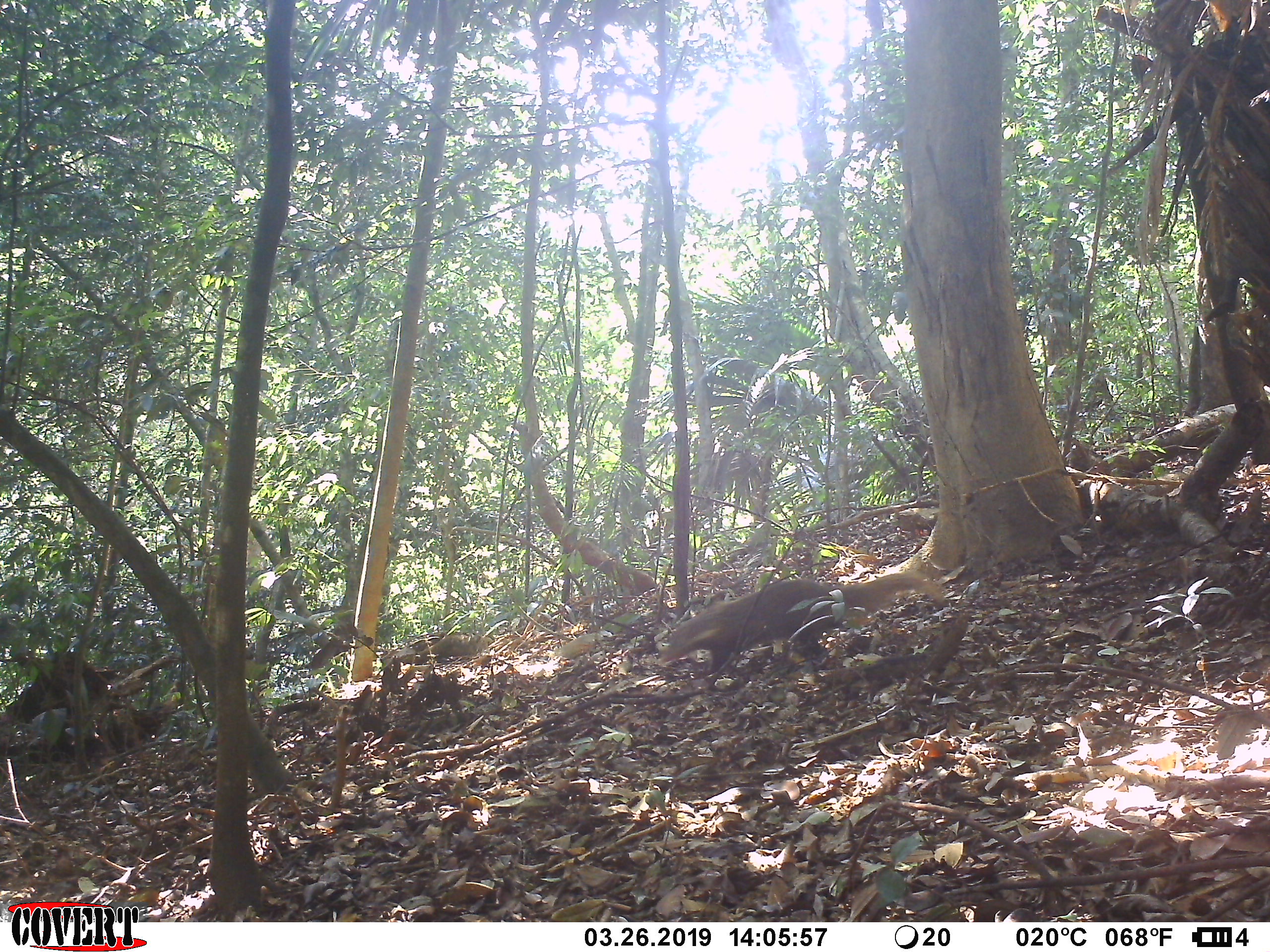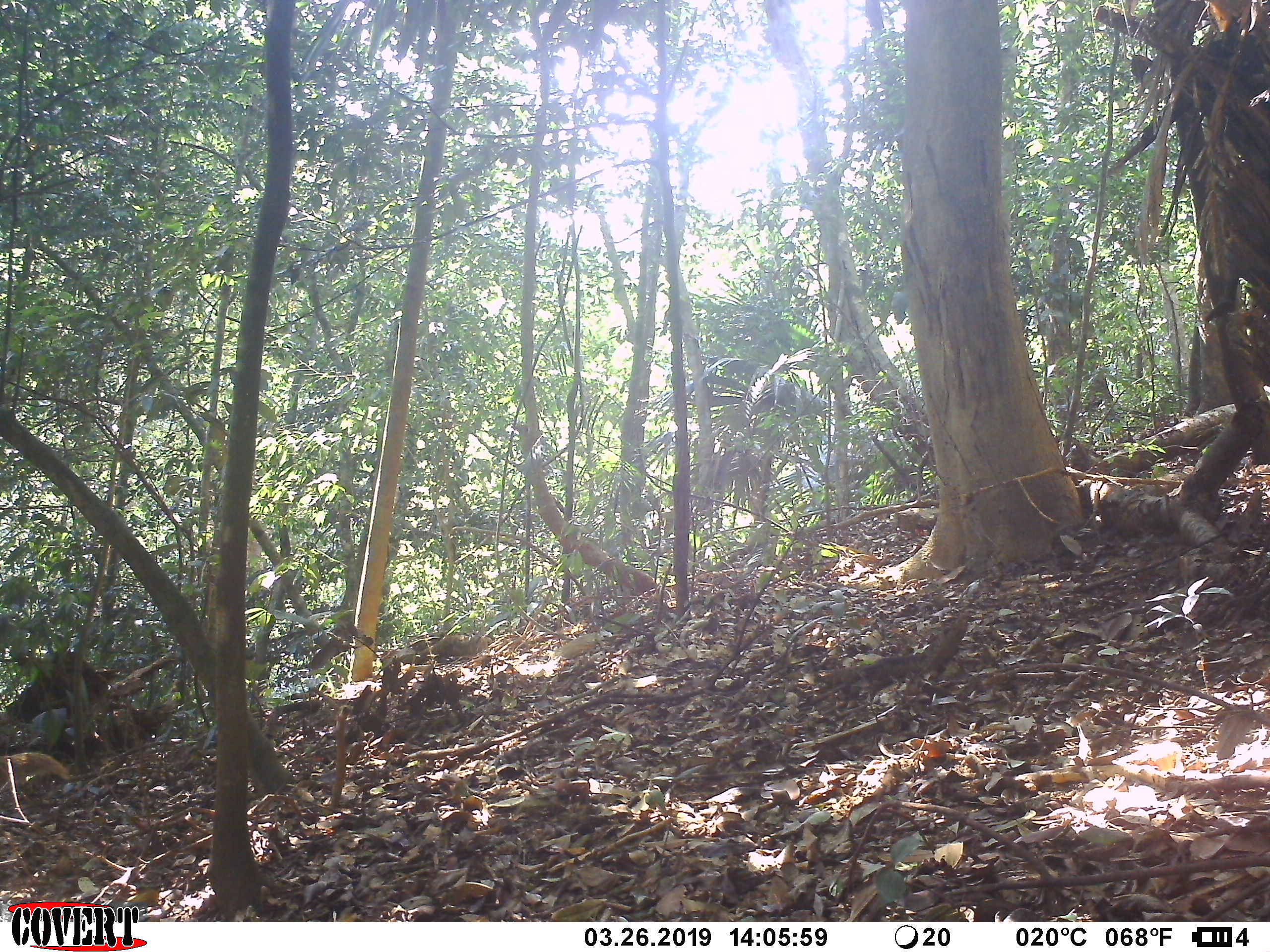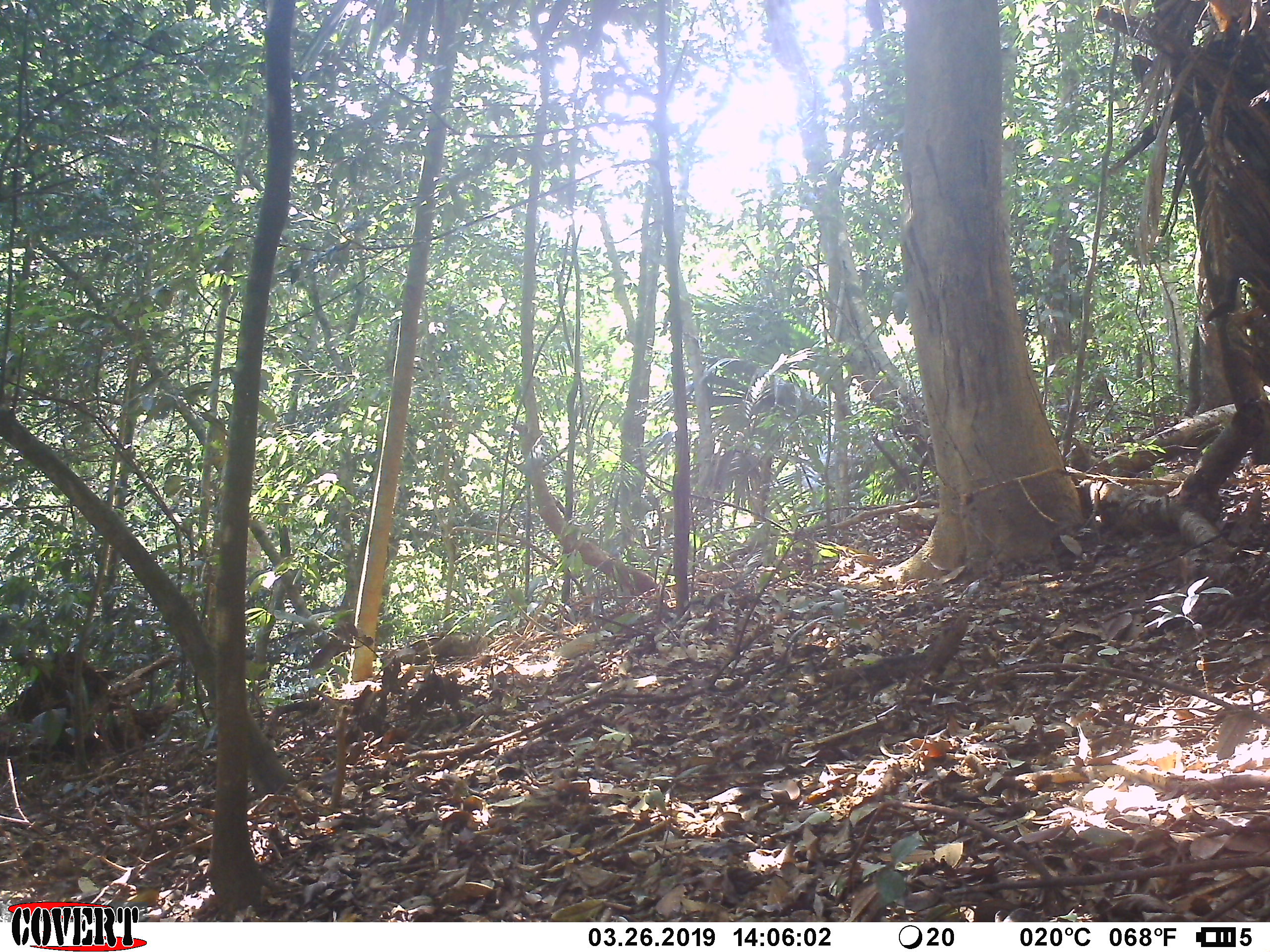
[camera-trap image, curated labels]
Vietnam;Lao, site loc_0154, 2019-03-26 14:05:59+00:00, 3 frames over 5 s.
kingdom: Animalia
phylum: Chordata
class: Mammalia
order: Carnivora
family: Herpestidae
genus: Urva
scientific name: Urva urva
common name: crab-eating mongoose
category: crab eating mongoose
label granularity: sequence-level